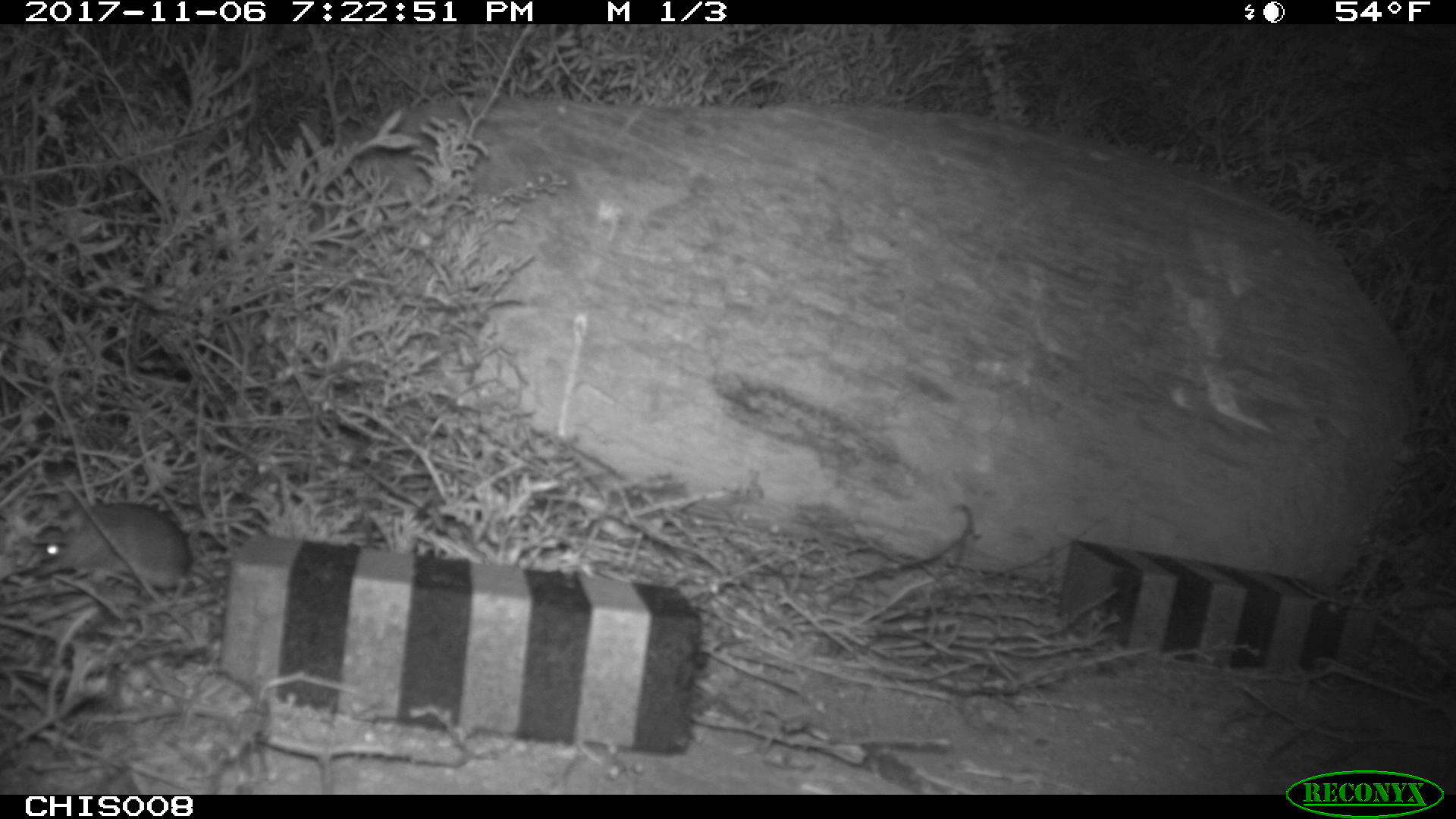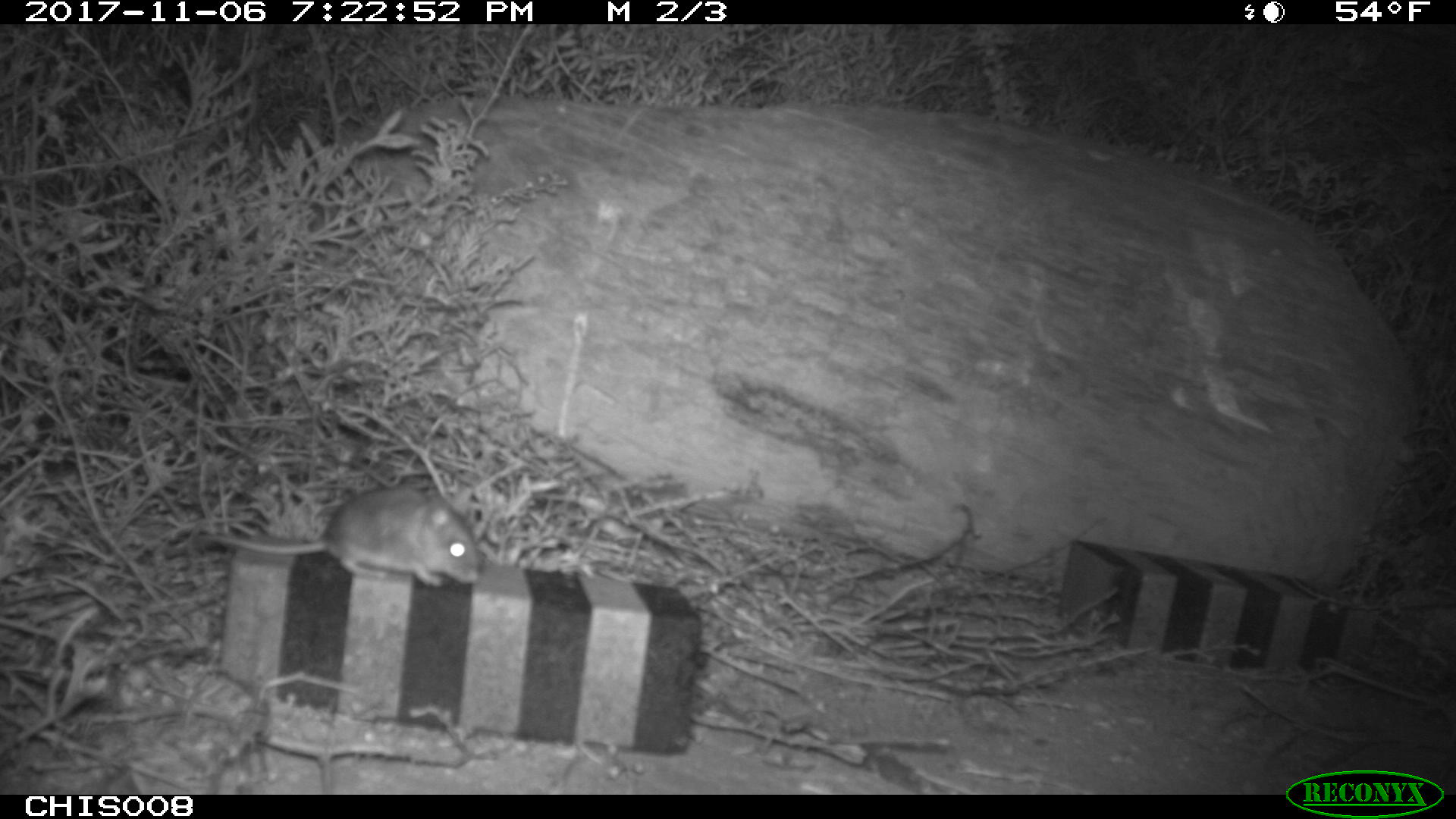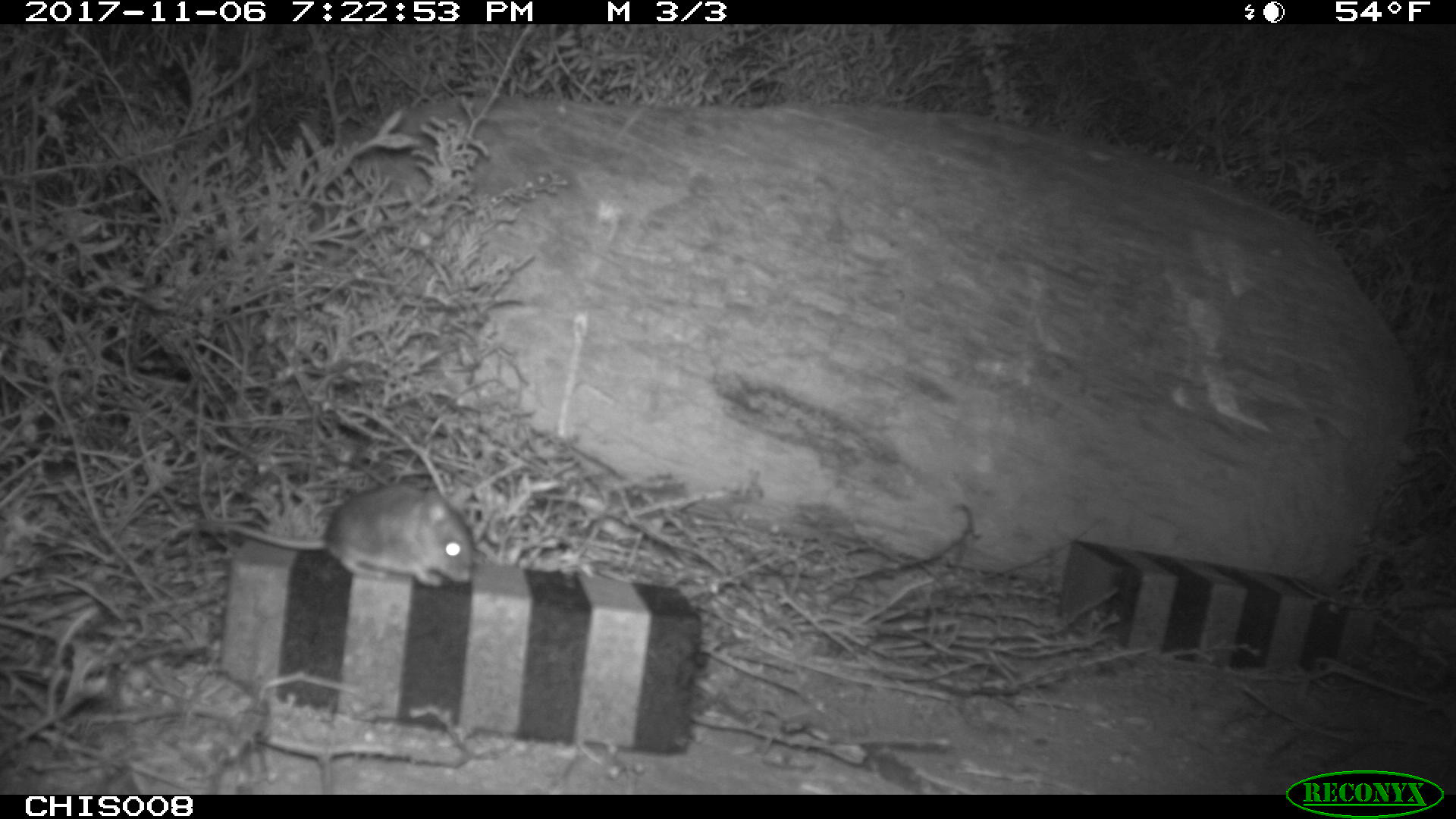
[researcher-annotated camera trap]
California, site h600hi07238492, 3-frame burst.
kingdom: Animalia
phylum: Chordata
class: Mammalia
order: Rodentia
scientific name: Rodentia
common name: rodent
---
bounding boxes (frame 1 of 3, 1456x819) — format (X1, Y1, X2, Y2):
rodent: (33, 500, 236, 624)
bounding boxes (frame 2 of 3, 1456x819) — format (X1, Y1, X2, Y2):
rodent: (199, 487, 480, 586)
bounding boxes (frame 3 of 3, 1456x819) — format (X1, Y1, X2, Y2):
rodent: (197, 483, 475, 586)